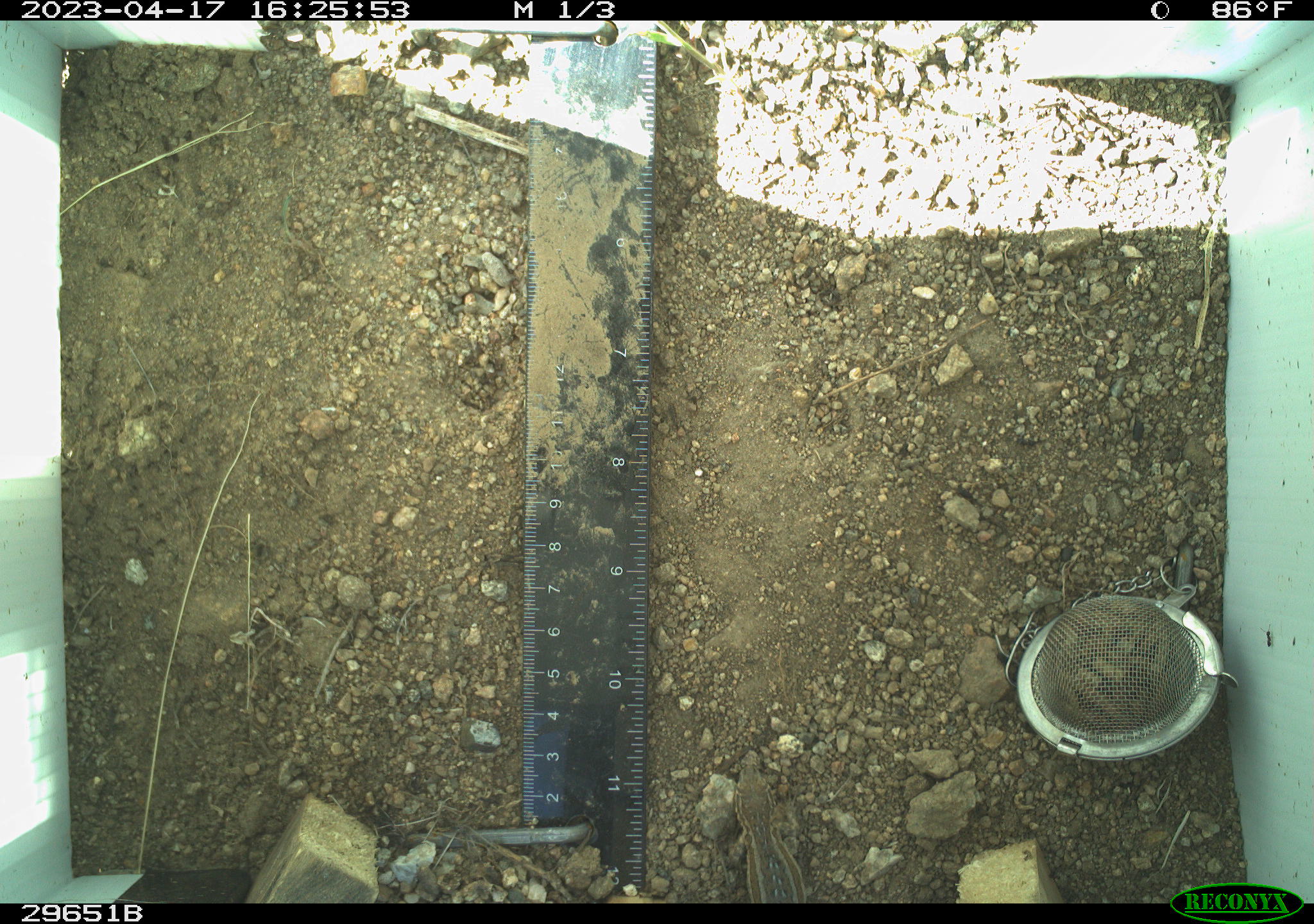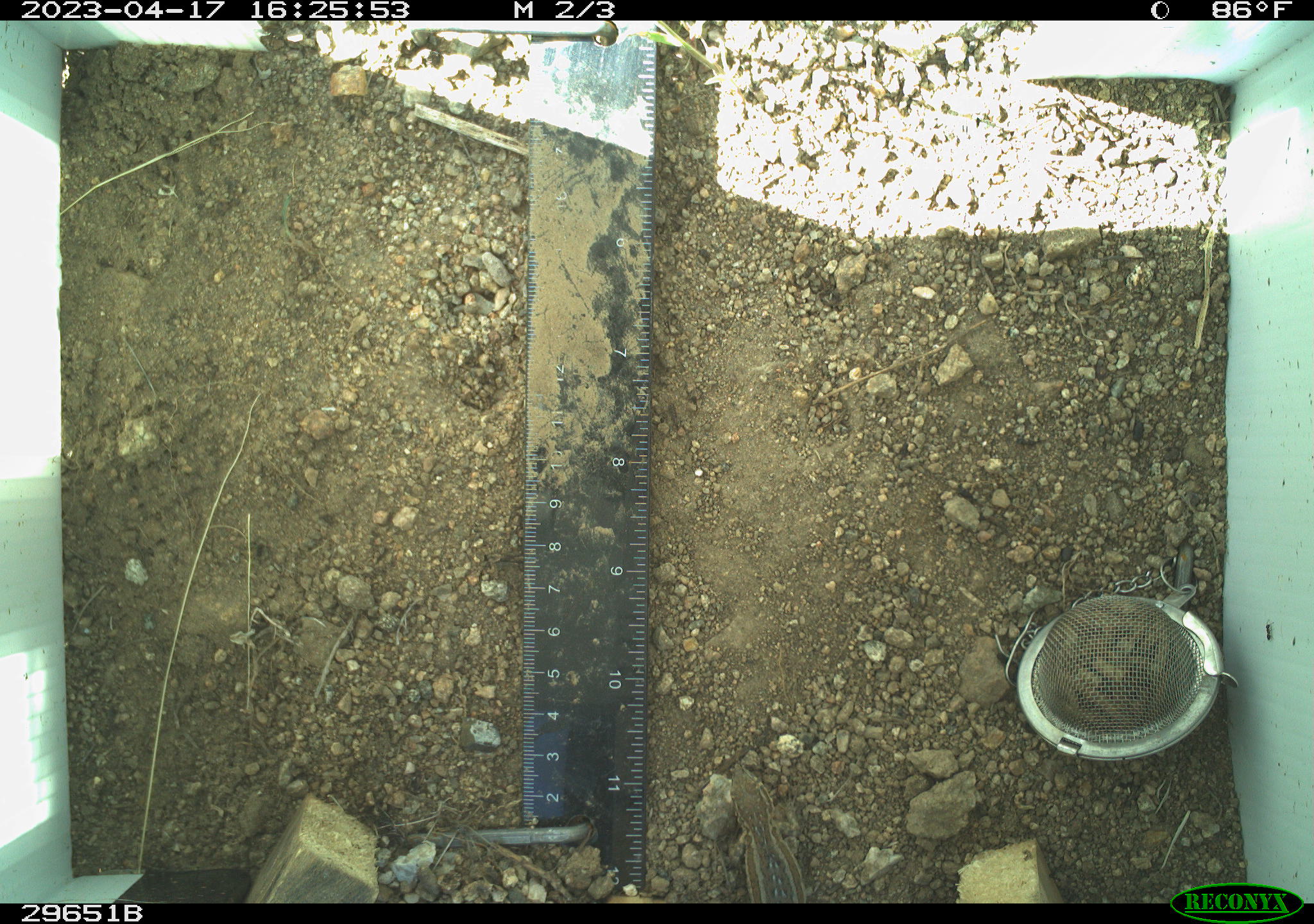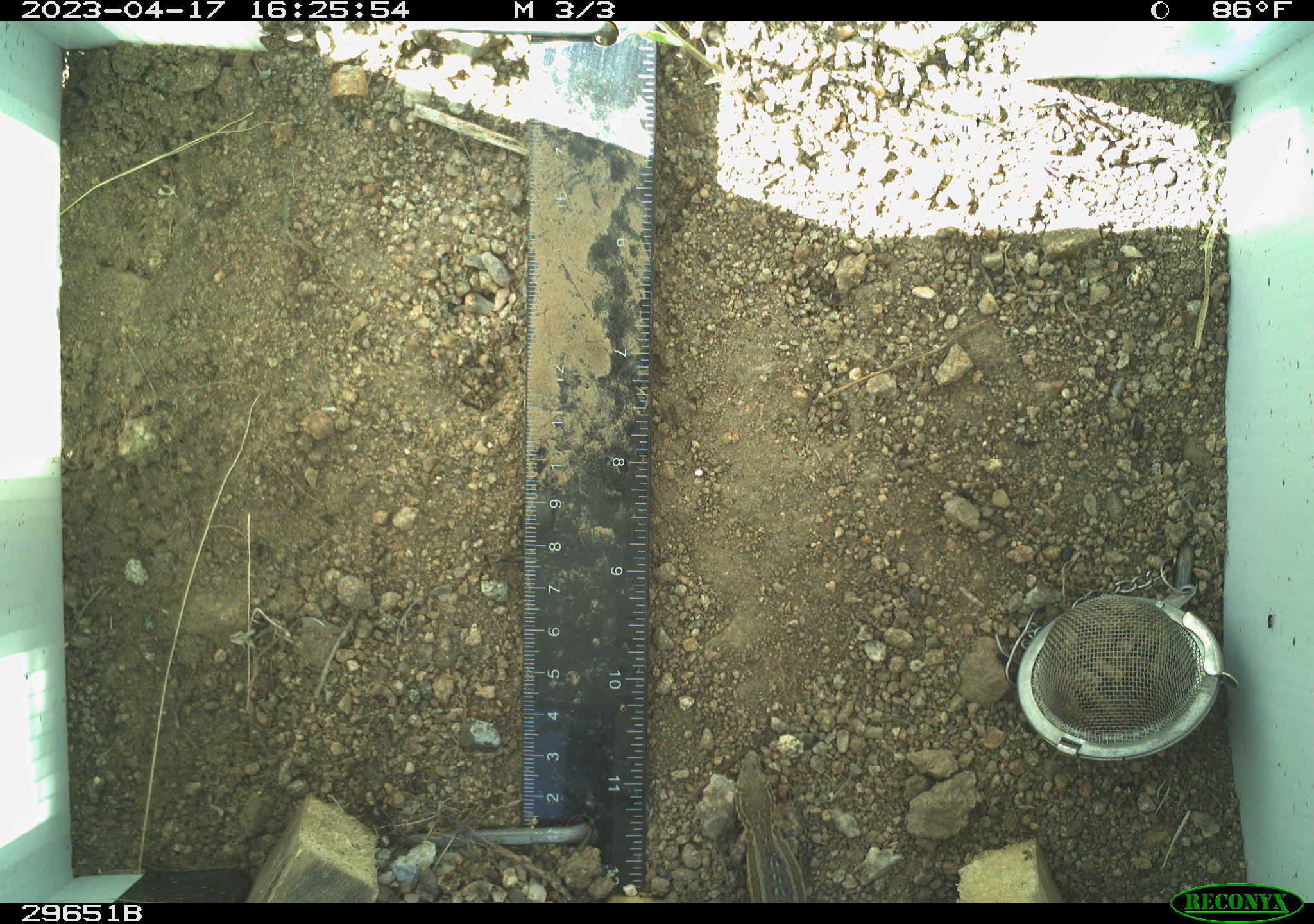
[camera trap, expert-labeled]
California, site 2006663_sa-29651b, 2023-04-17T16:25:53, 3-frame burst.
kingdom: Animalia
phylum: Chordata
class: Reptilia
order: Squamata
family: Phrynosomatidae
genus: Uta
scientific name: Uta stansburiana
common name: common side-blotched lizard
Common side-blotched lizard (Uta stansburiana).